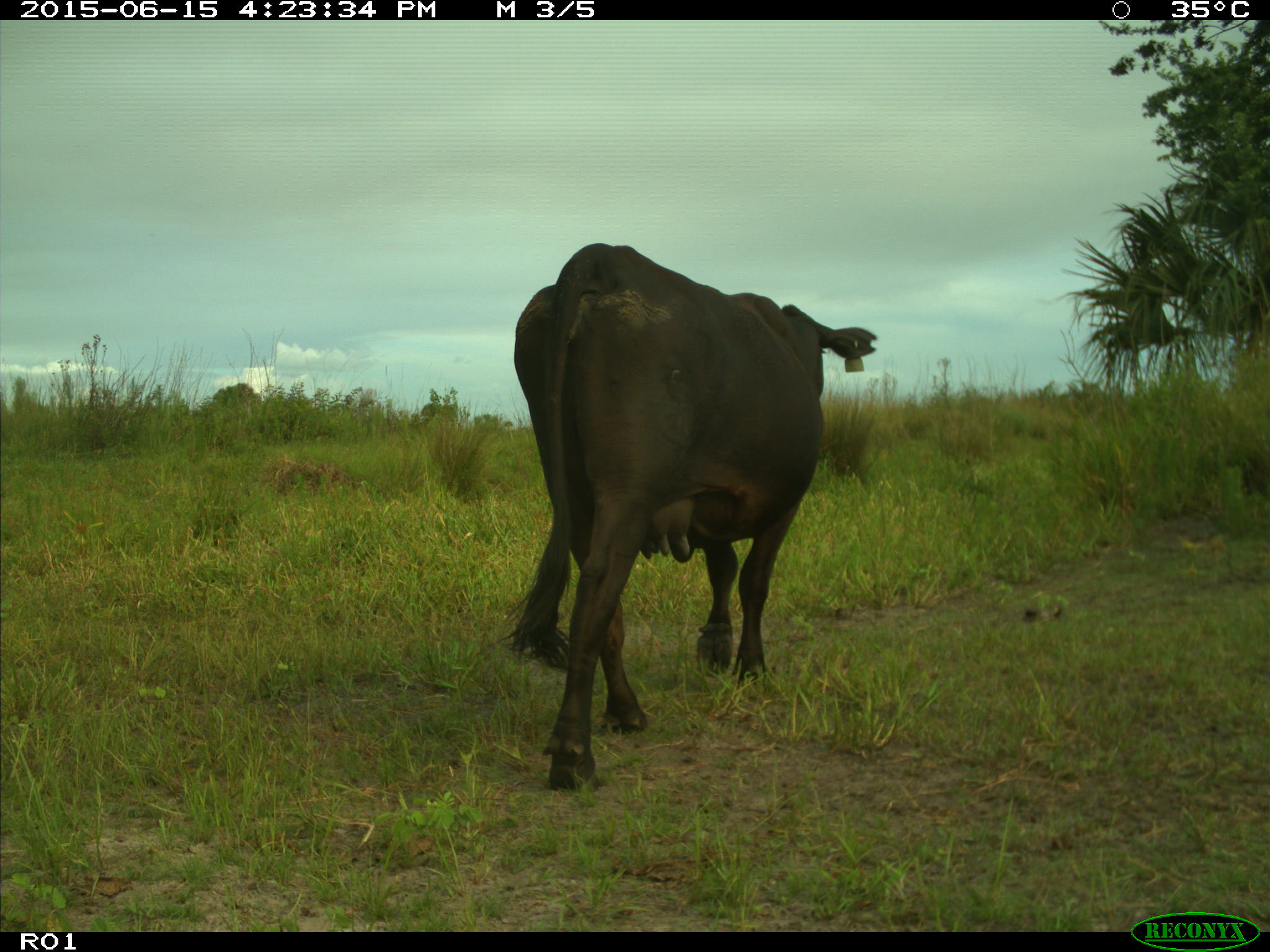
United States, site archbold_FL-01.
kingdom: Animalia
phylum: Chordata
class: Mammalia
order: Artiodactyla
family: Bovidae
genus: Bos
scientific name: Bos taurus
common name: domestic cow